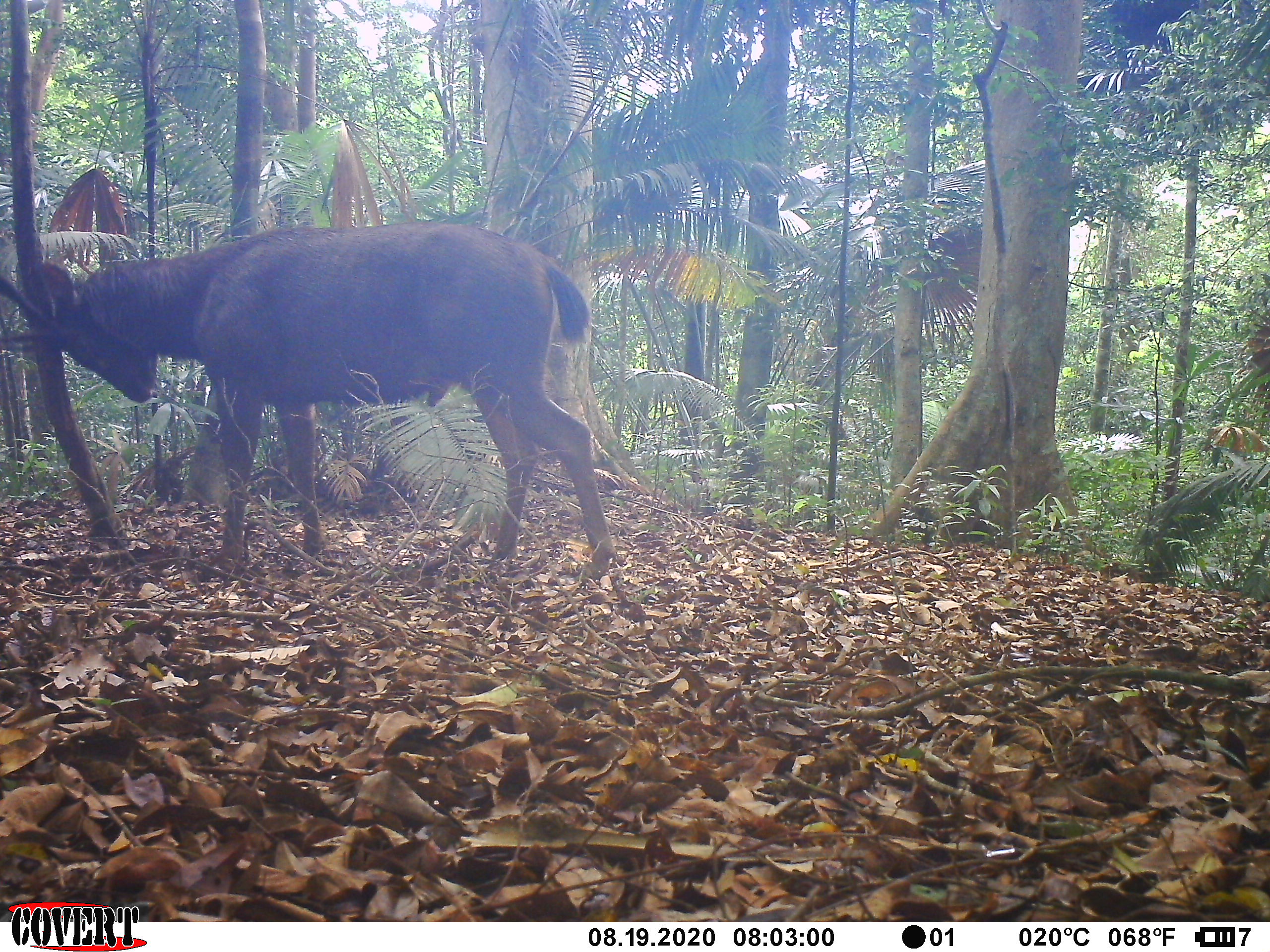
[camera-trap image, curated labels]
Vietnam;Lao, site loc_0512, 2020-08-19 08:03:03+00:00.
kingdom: Animalia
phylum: Chordata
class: Mammalia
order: Artiodactyla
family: Cervidae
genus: Rusa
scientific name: Rusa unicolor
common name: sambar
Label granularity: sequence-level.